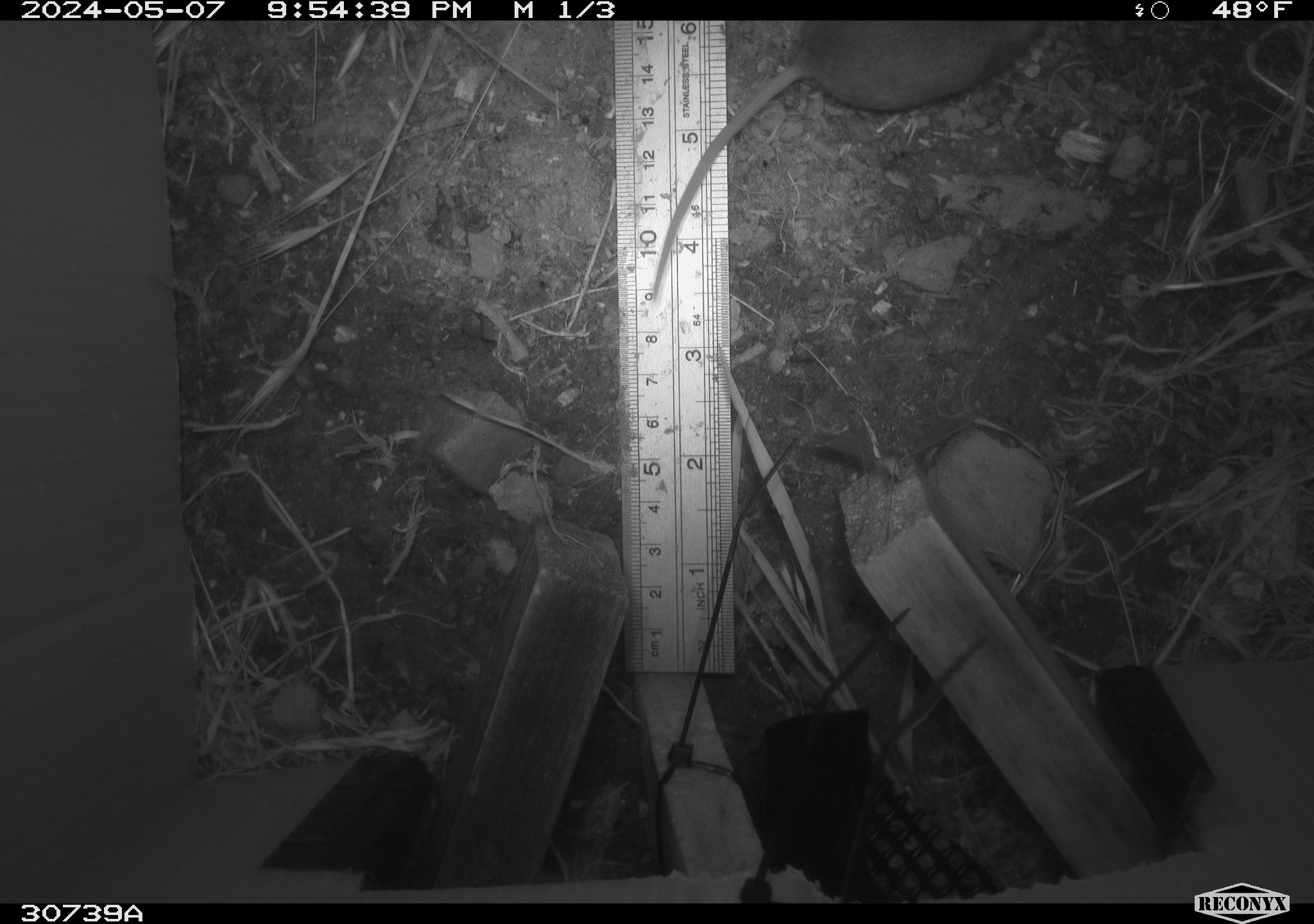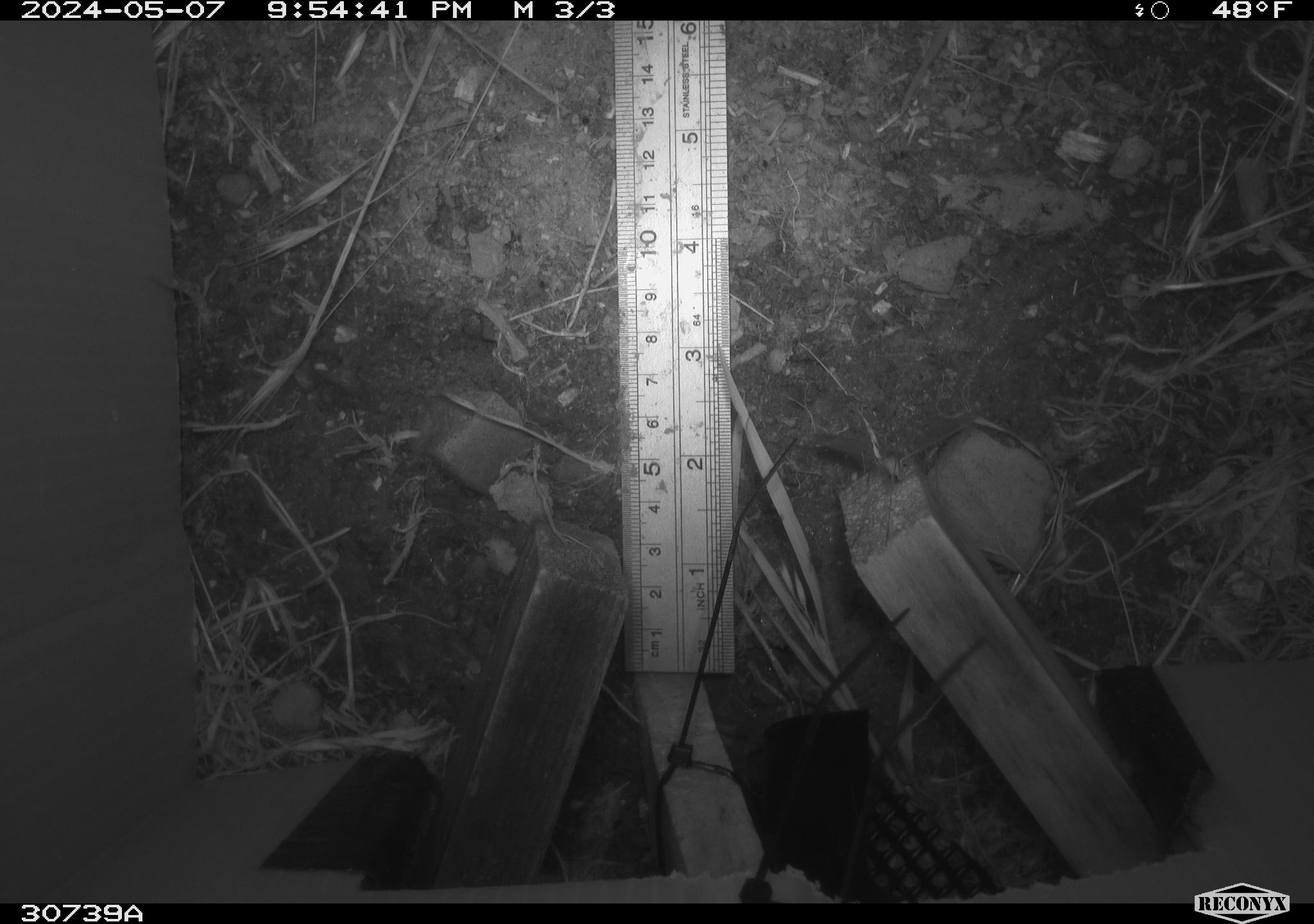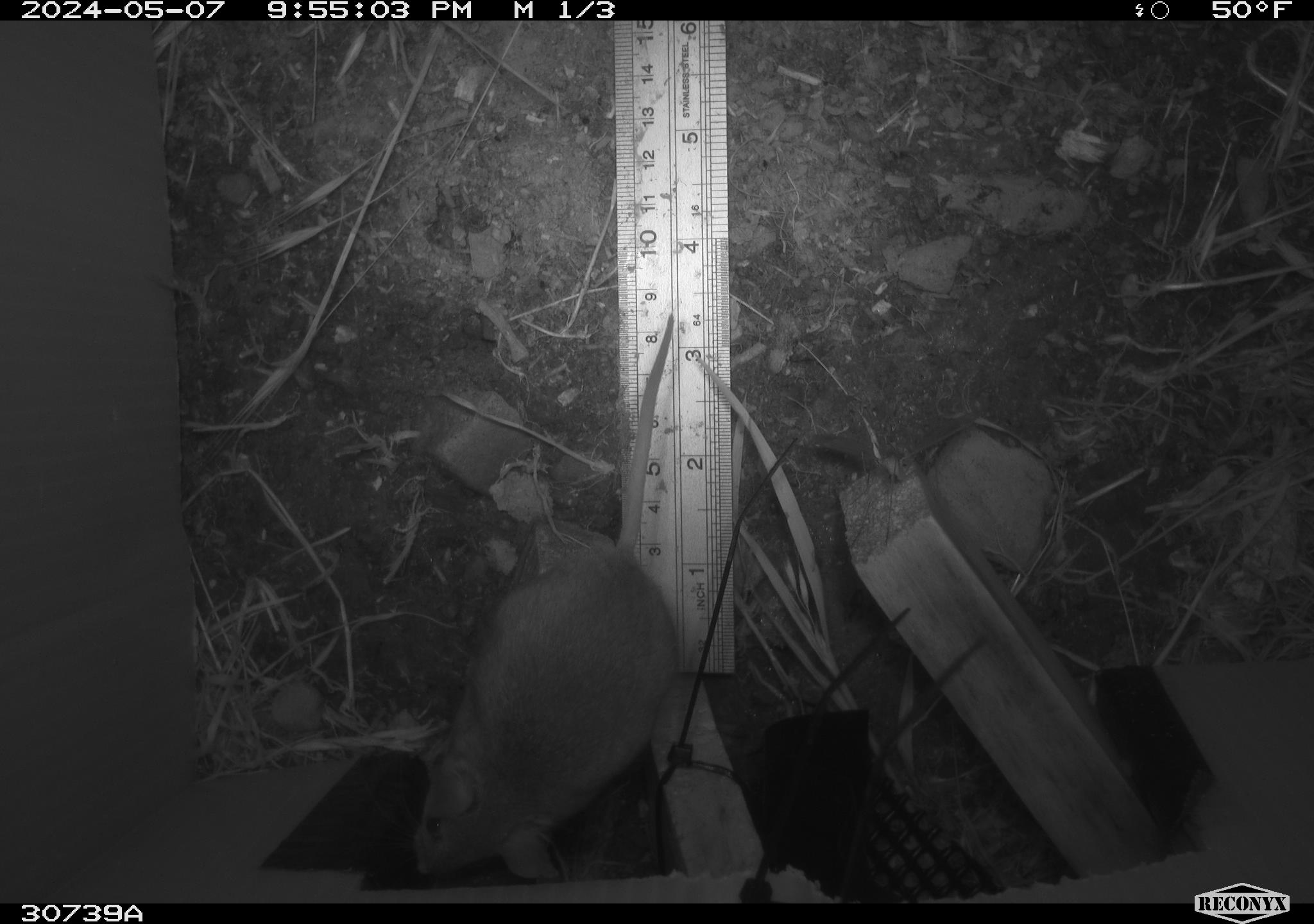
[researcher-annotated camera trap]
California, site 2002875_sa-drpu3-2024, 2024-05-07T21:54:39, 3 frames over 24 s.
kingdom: Animalia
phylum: Chordata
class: Mammalia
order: Rodentia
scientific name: Rodentia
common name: rodent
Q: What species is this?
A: Rodent (Rodentia).